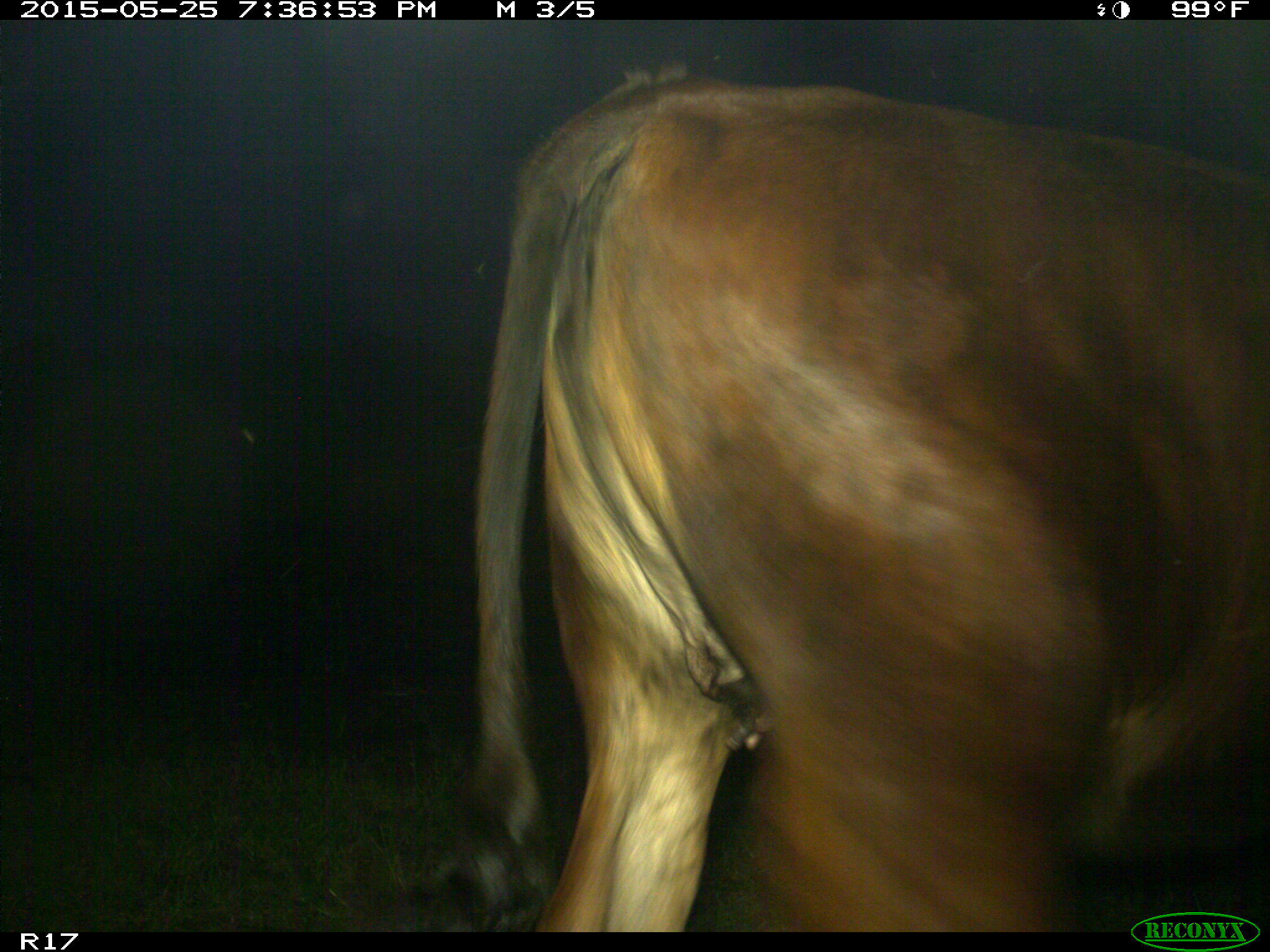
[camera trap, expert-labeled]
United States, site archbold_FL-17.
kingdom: Animalia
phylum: Chordata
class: Mammalia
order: Artiodactyla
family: Bovidae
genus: Bos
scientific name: Bos taurus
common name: domestic cow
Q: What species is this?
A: Bos taurus (domestic cow).